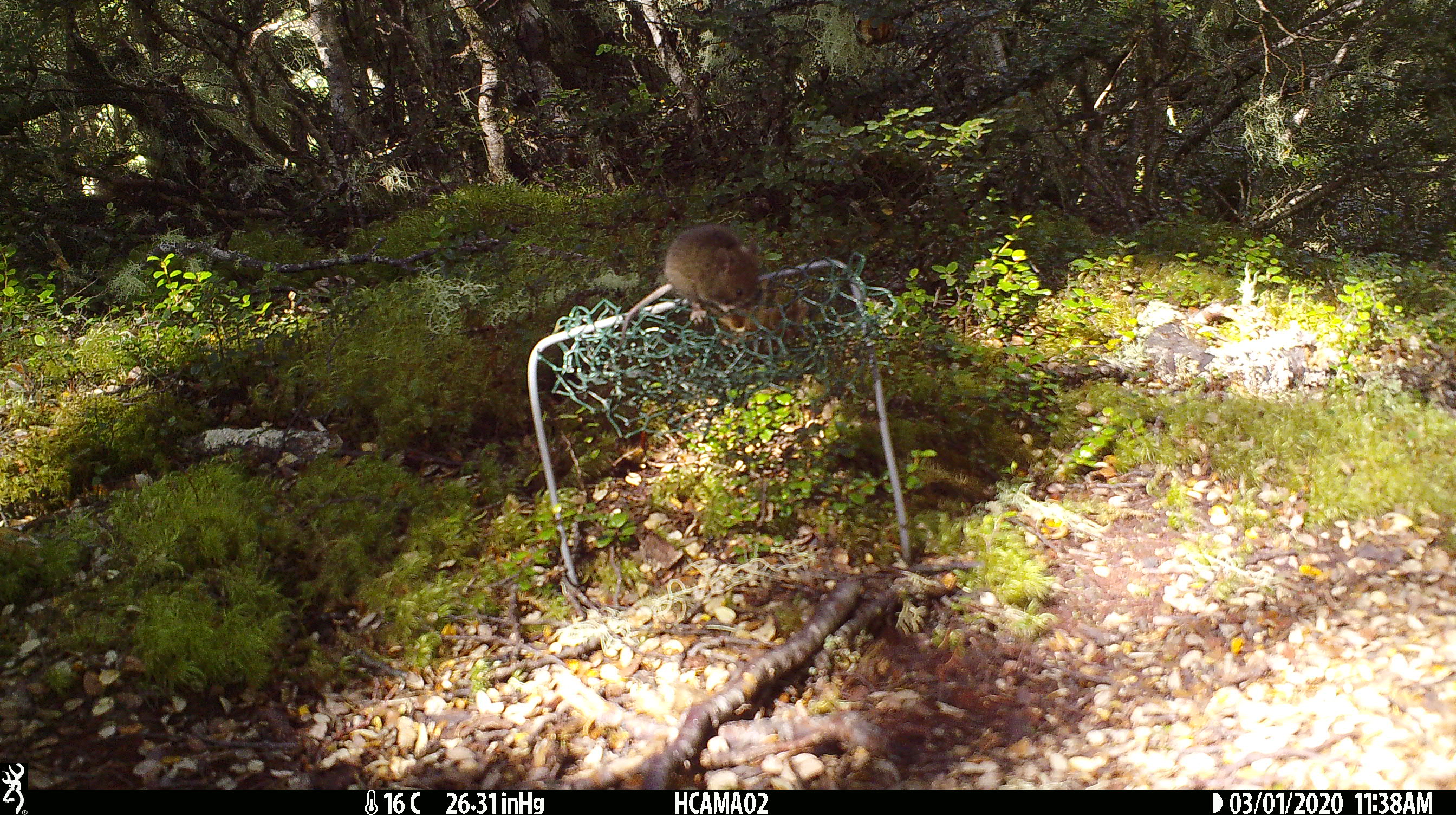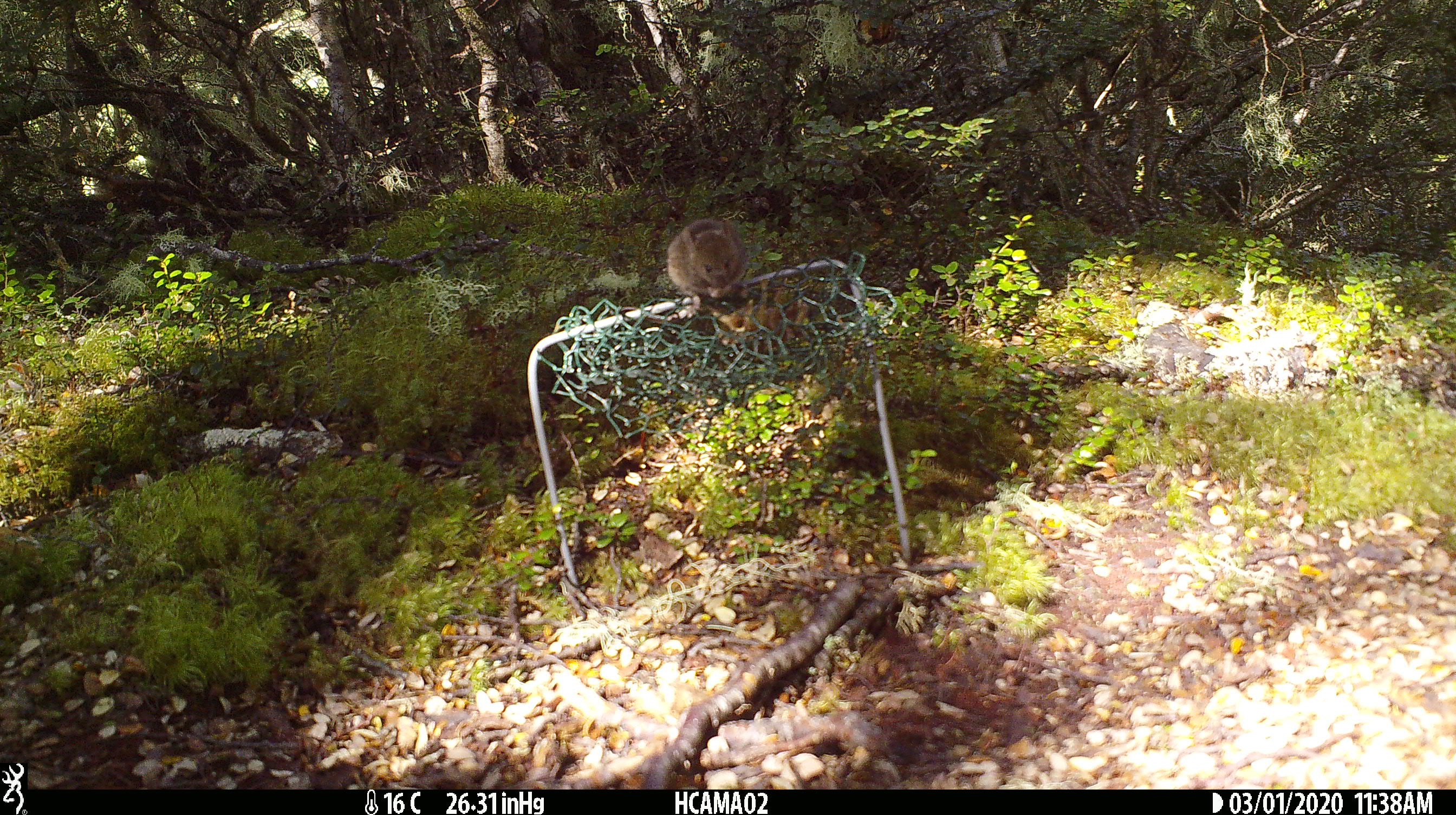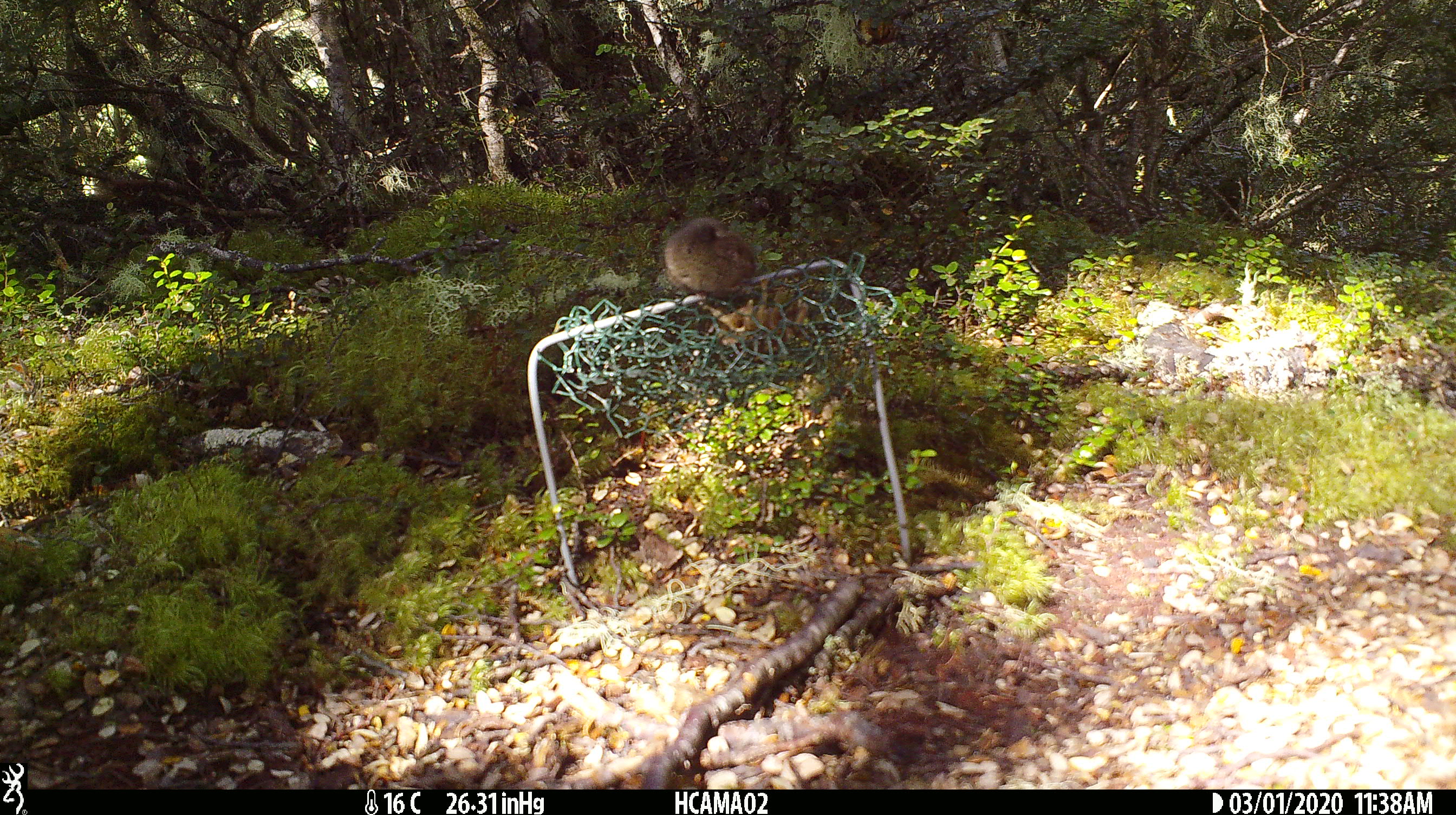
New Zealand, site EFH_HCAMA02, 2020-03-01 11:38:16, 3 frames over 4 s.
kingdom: Animalia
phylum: Chordata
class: Mammalia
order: Rodentia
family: Muridae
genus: Mus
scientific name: Mus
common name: mouse